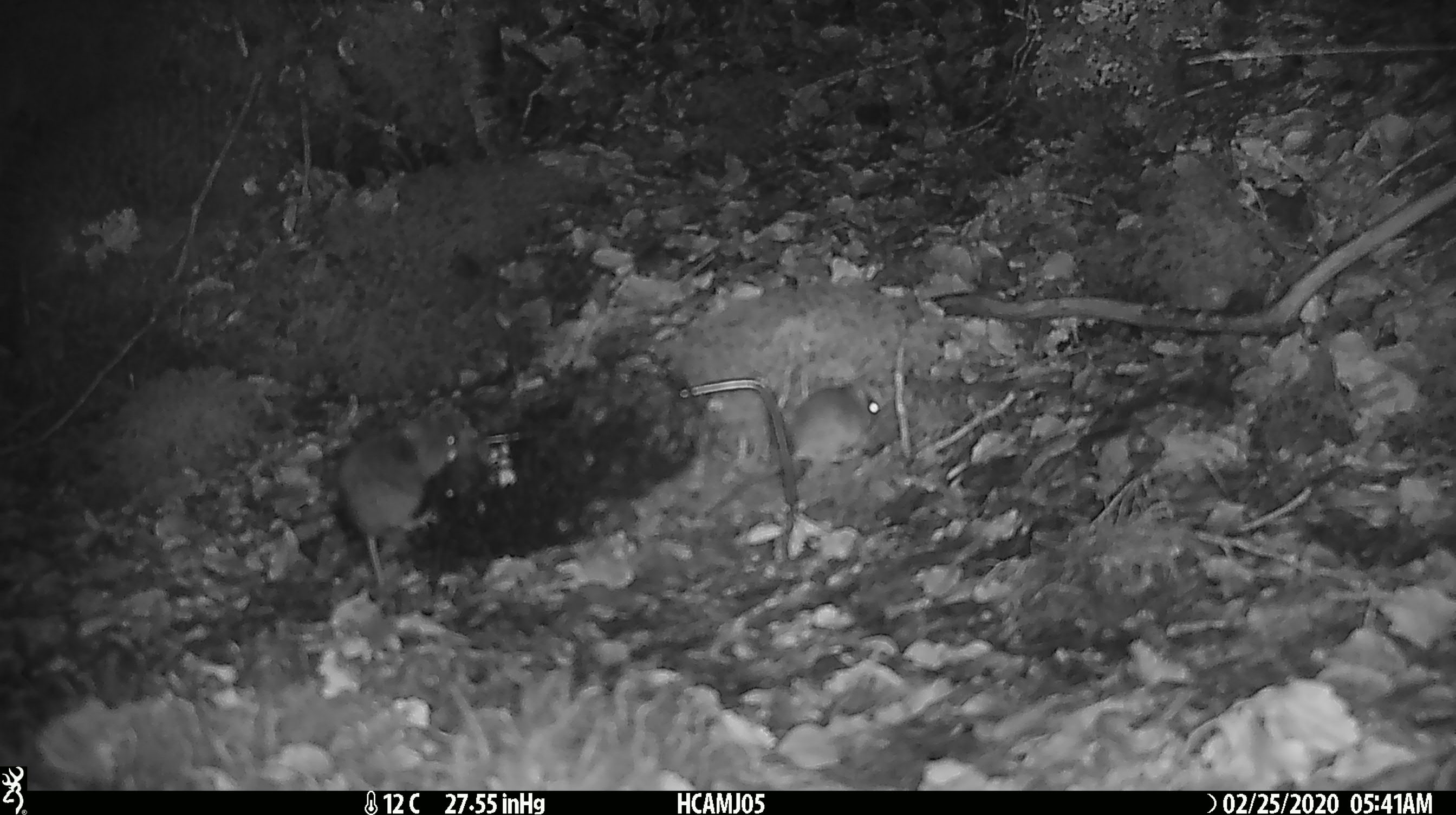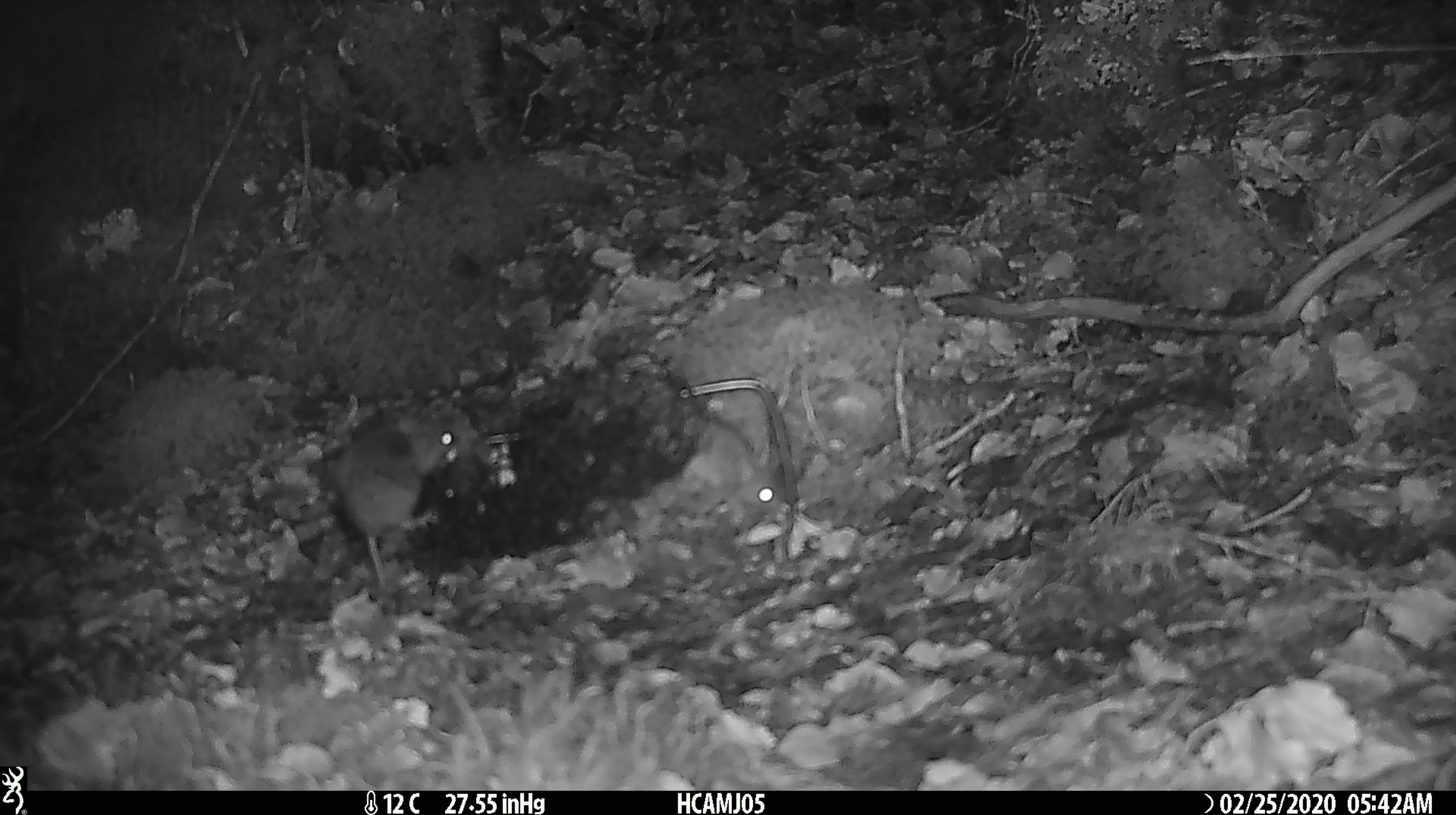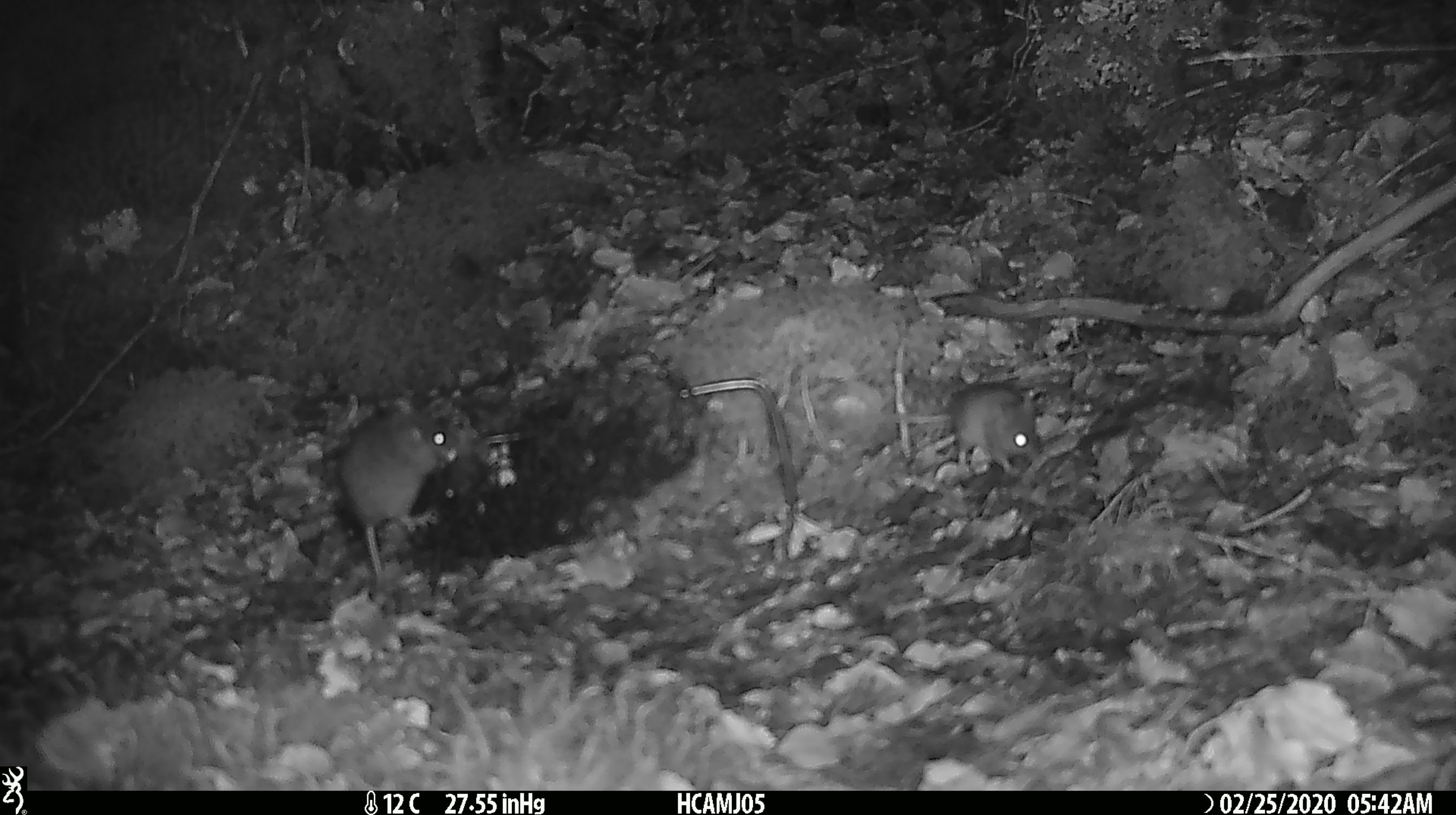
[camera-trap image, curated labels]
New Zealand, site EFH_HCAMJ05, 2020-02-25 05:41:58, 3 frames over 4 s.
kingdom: Animalia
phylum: Chordata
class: Mammalia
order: Rodentia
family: Muridae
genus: Mus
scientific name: Mus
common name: mouse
Mouse (Mus).